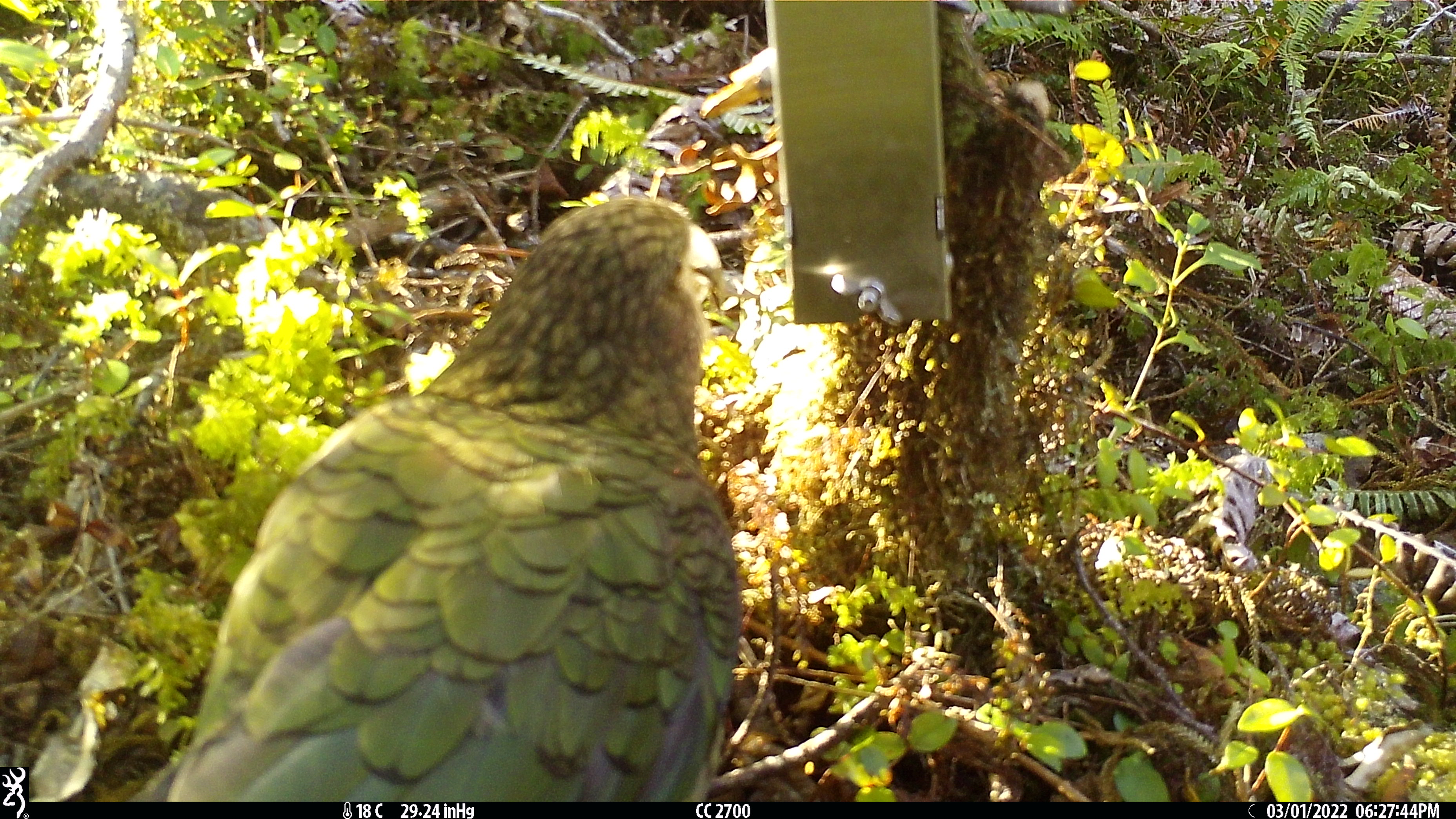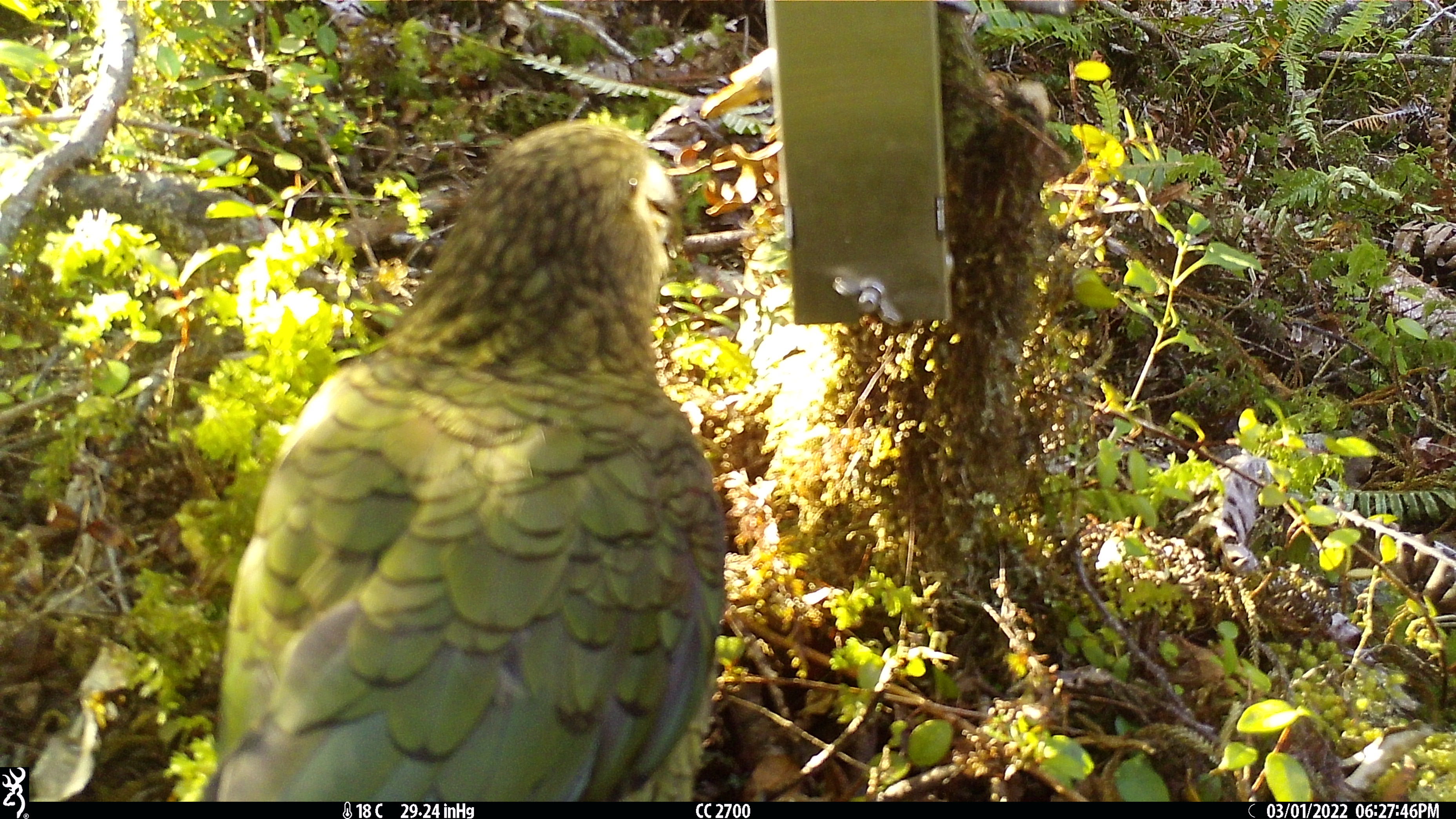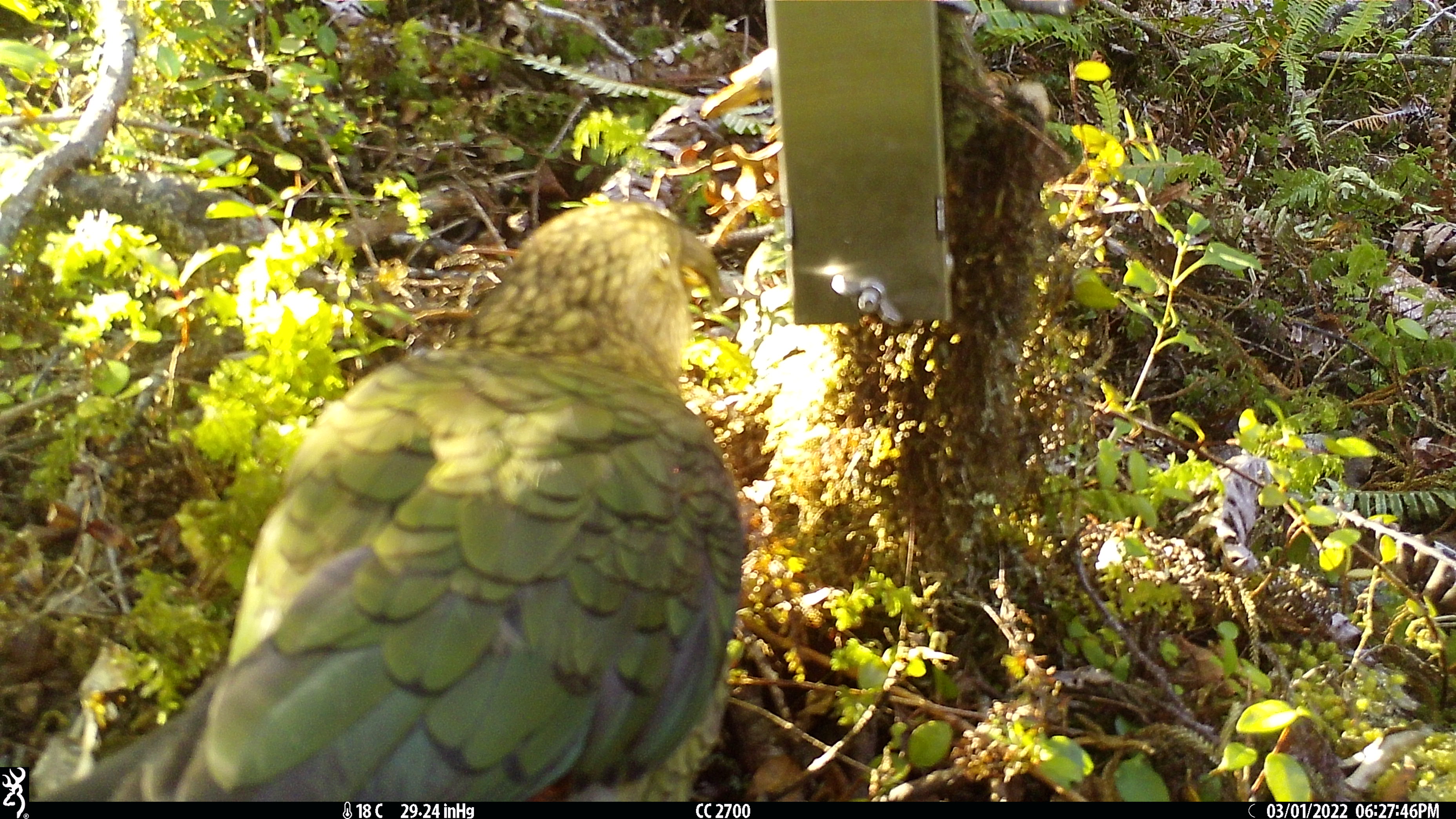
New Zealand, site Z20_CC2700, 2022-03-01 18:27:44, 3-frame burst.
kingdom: Animalia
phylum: Chordata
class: Aves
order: Psittaciformes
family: Strigopidae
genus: Nestor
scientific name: Nestor notabilis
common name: kea